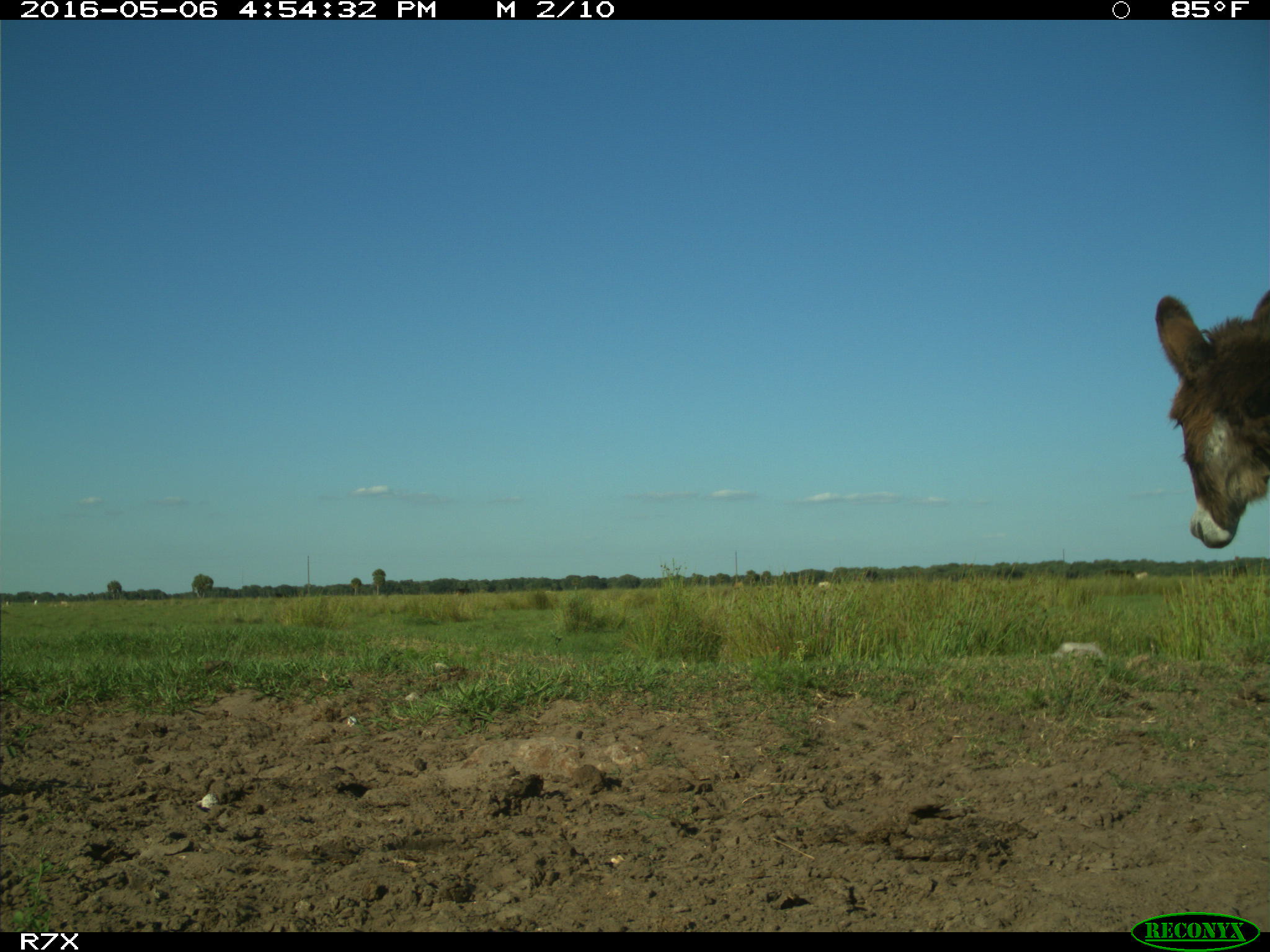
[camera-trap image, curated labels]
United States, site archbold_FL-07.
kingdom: Animalia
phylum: Chordata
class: Mammalia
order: Artiodactyla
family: Bovidae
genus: Bos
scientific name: Bos taurus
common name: domestic cow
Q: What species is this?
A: Bos taurus (domestic cow).